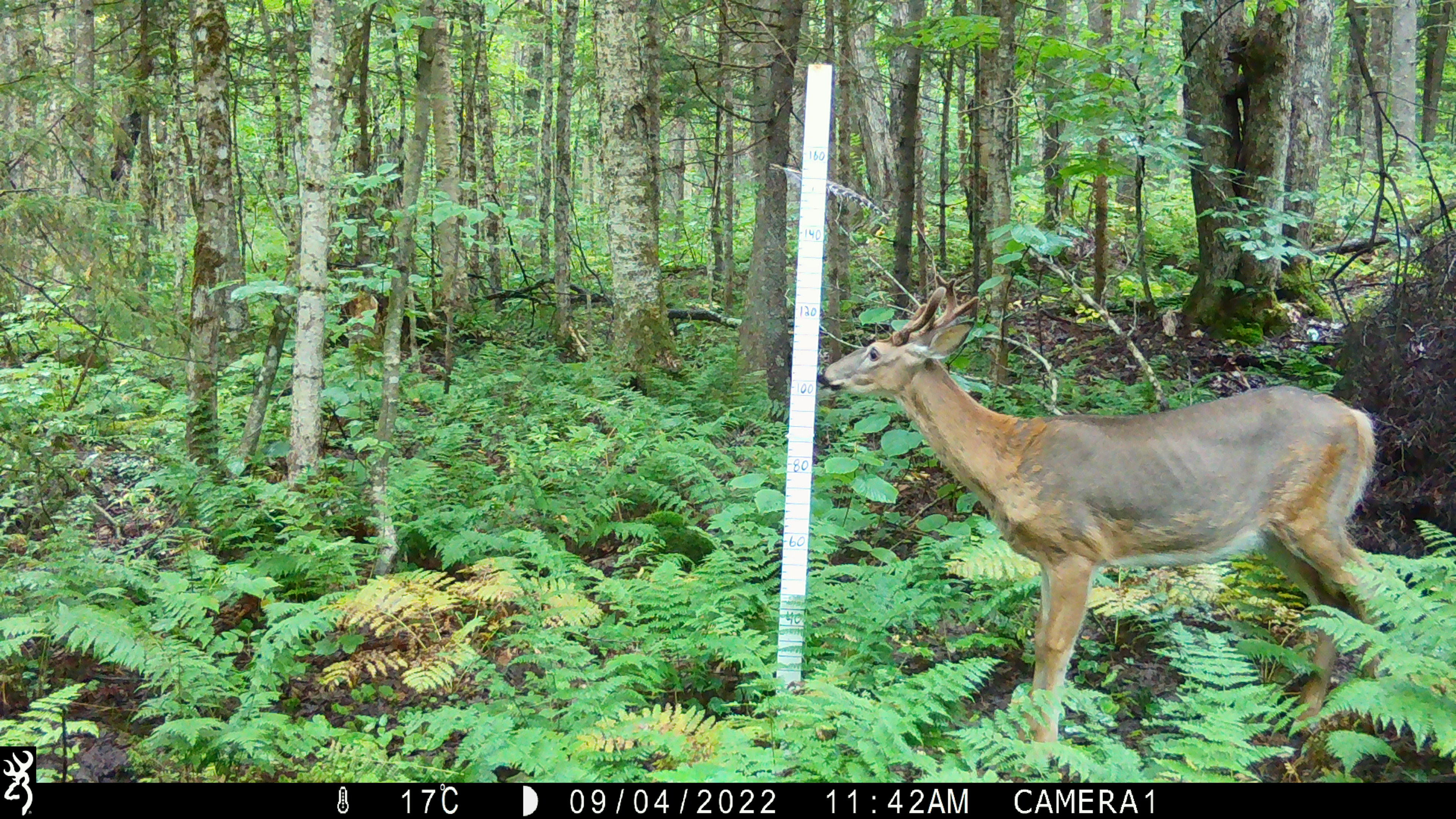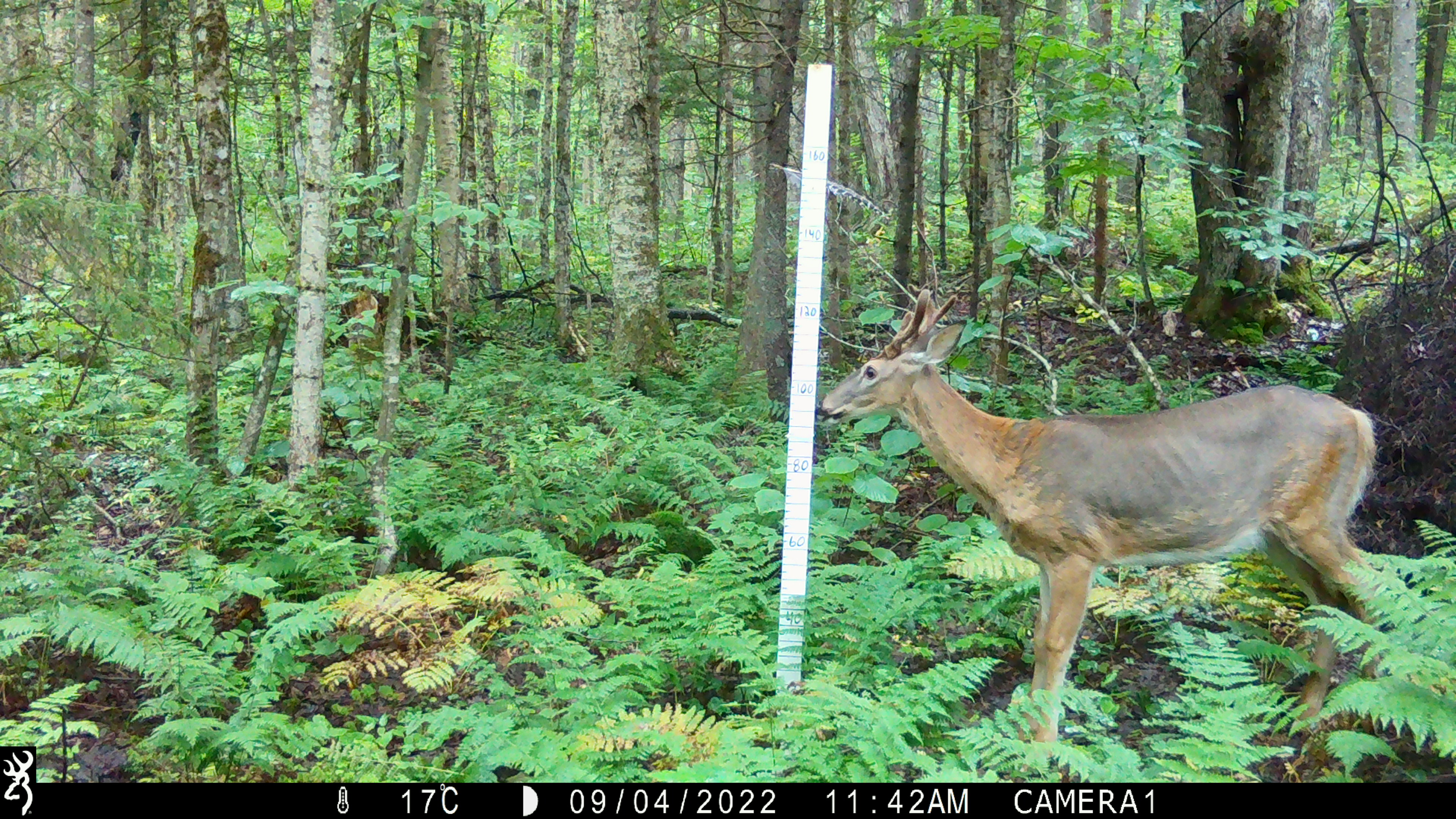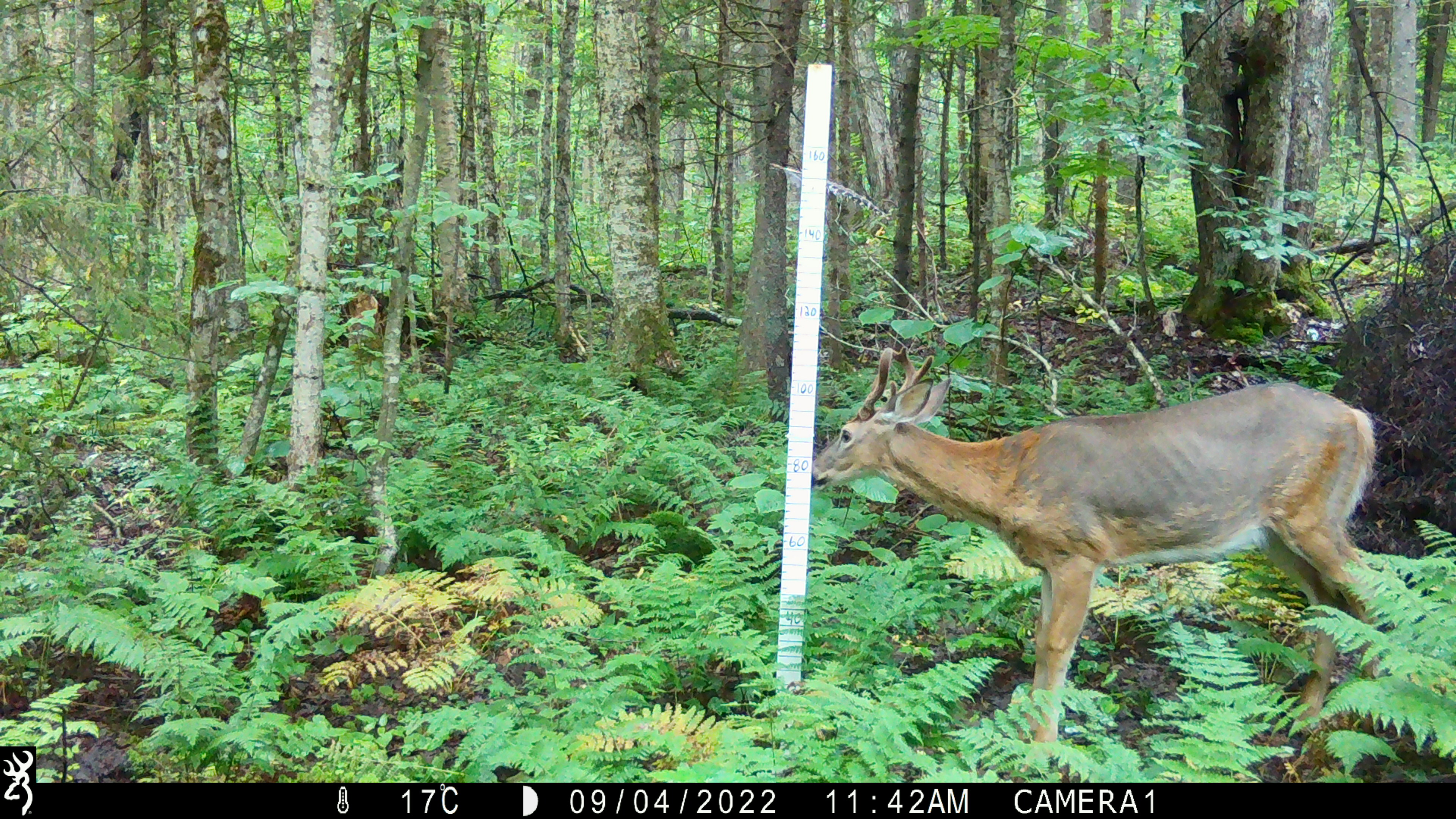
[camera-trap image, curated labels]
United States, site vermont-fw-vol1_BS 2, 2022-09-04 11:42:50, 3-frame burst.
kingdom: Animalia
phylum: Chordata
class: Mammalia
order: Artiodactyla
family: Cervidae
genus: Odocoileus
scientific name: Odocoileus virginianus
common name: white-tailed deer